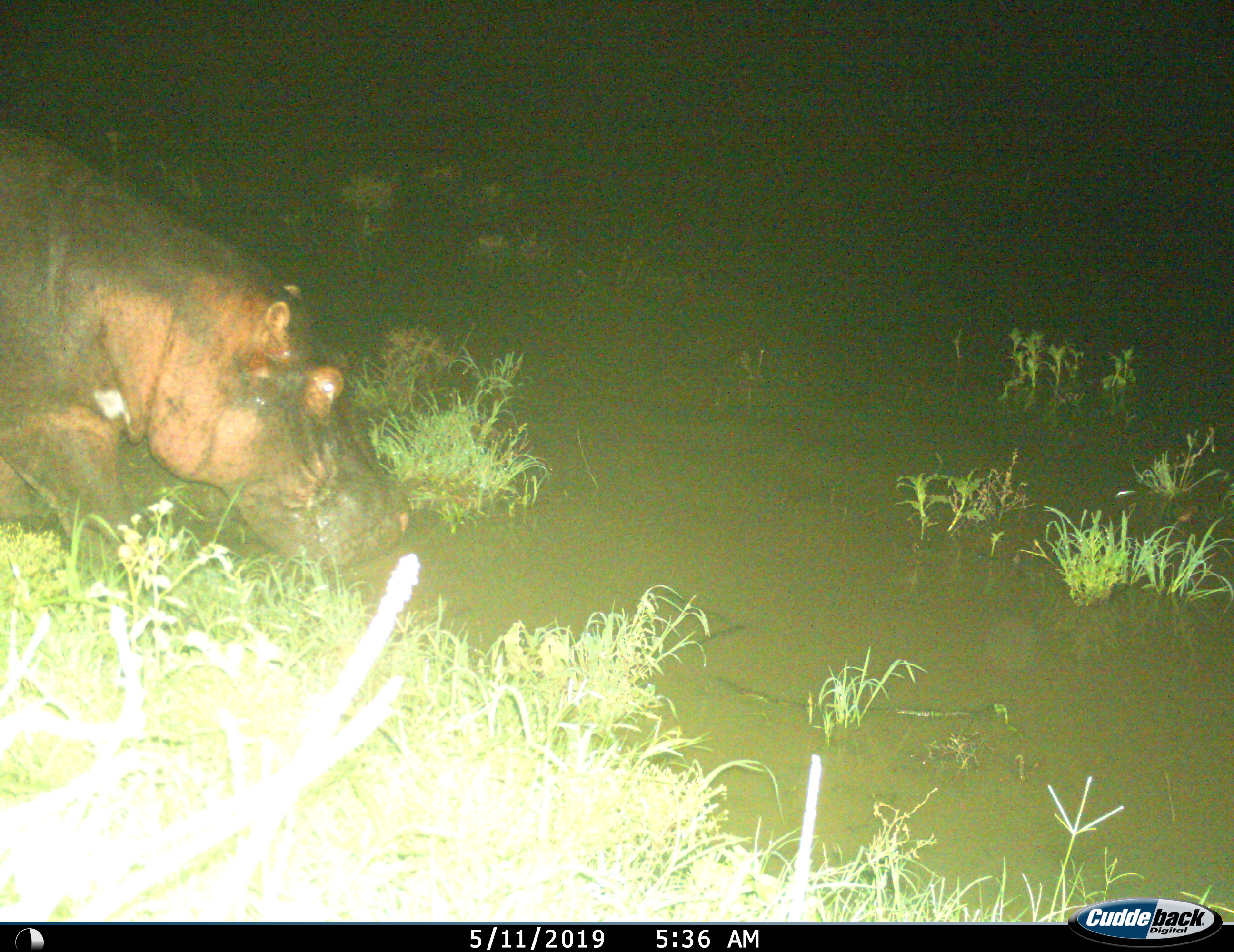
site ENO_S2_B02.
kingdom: Animalia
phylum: Chordata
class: Mammalia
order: Artiodactyla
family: Hippopotamidae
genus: Hippopotamus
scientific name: Hippopotamus amphibius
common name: hippopotamus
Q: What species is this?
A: Hippopotamus (Hippopotamus amphibius).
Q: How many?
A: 1.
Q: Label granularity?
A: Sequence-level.